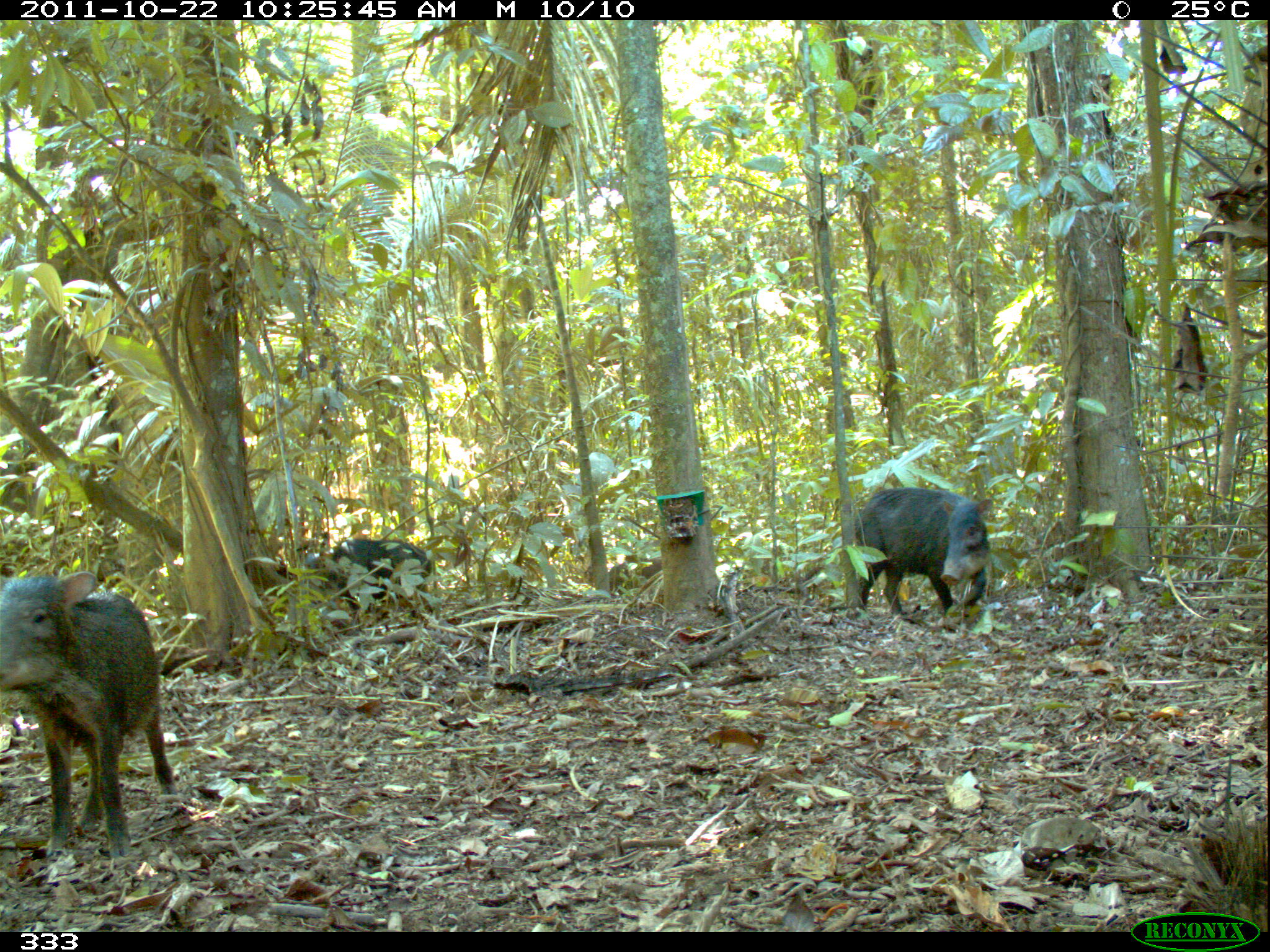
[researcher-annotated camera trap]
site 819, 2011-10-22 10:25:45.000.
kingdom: Animalia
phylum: Chordata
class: Mammalia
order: Artiodactyla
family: Tayassuidae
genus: Tayassu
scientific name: Tayassu pecari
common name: white-lipped peccary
Tayassu pecari (white-lipped peccary).